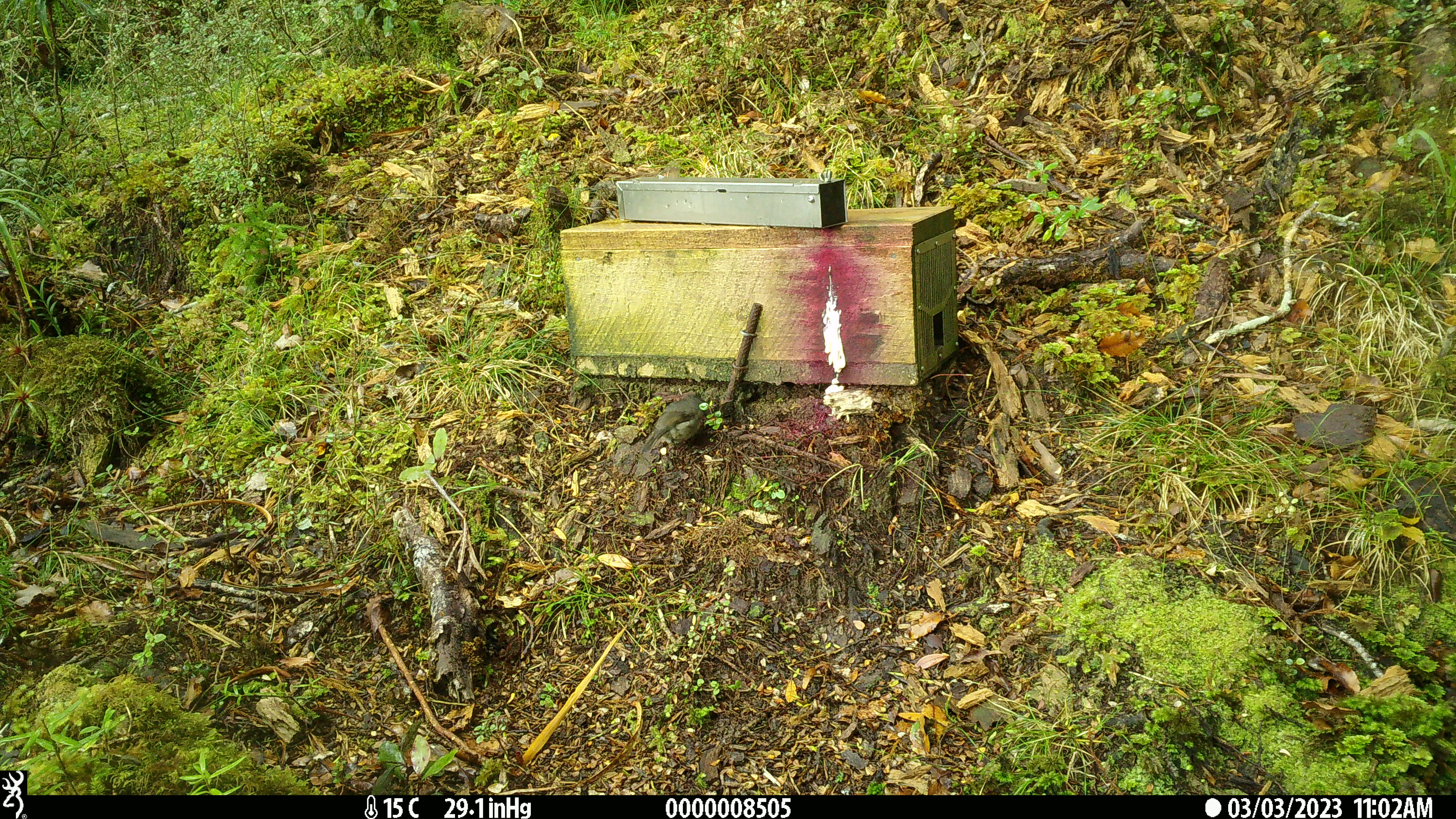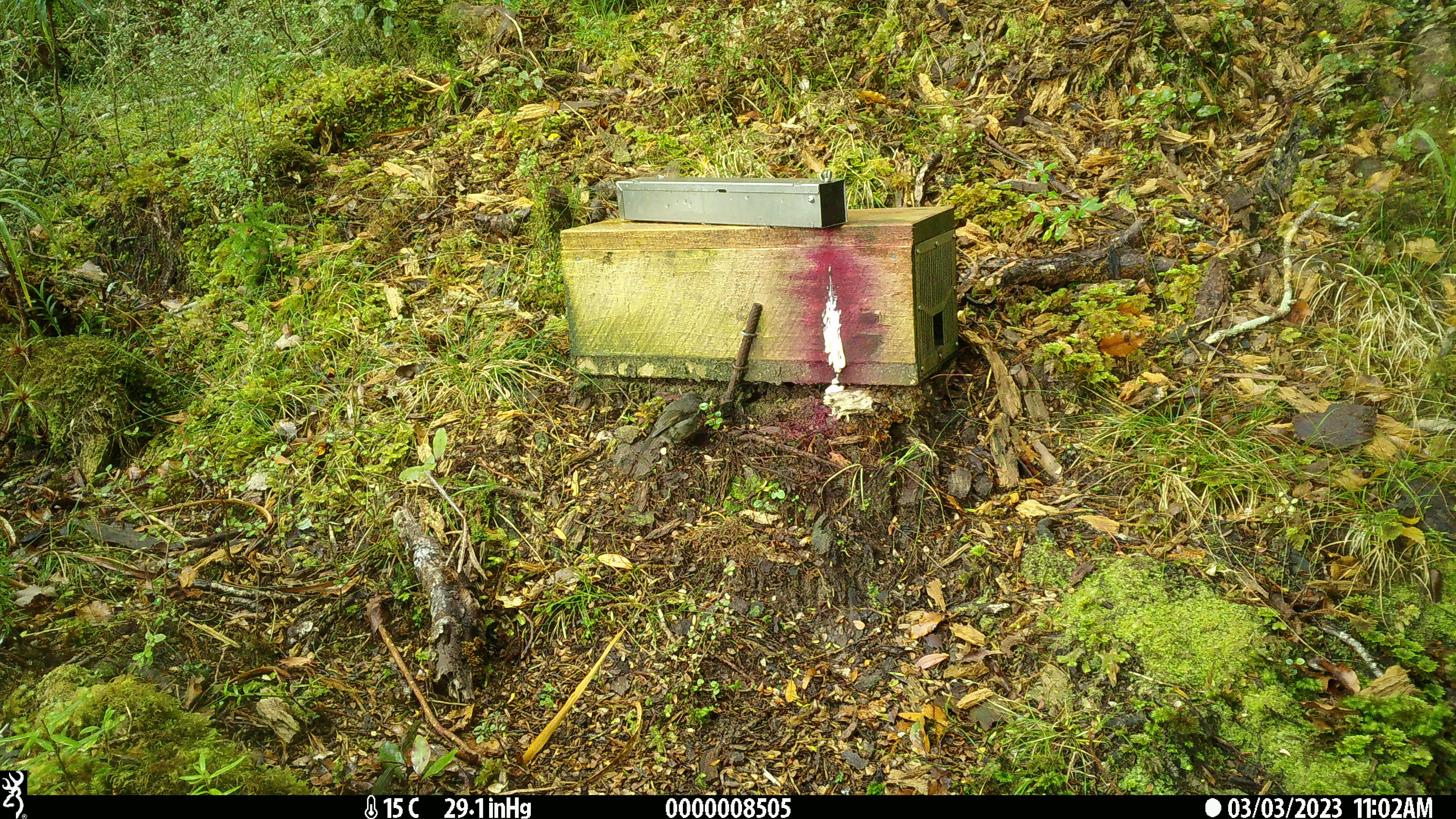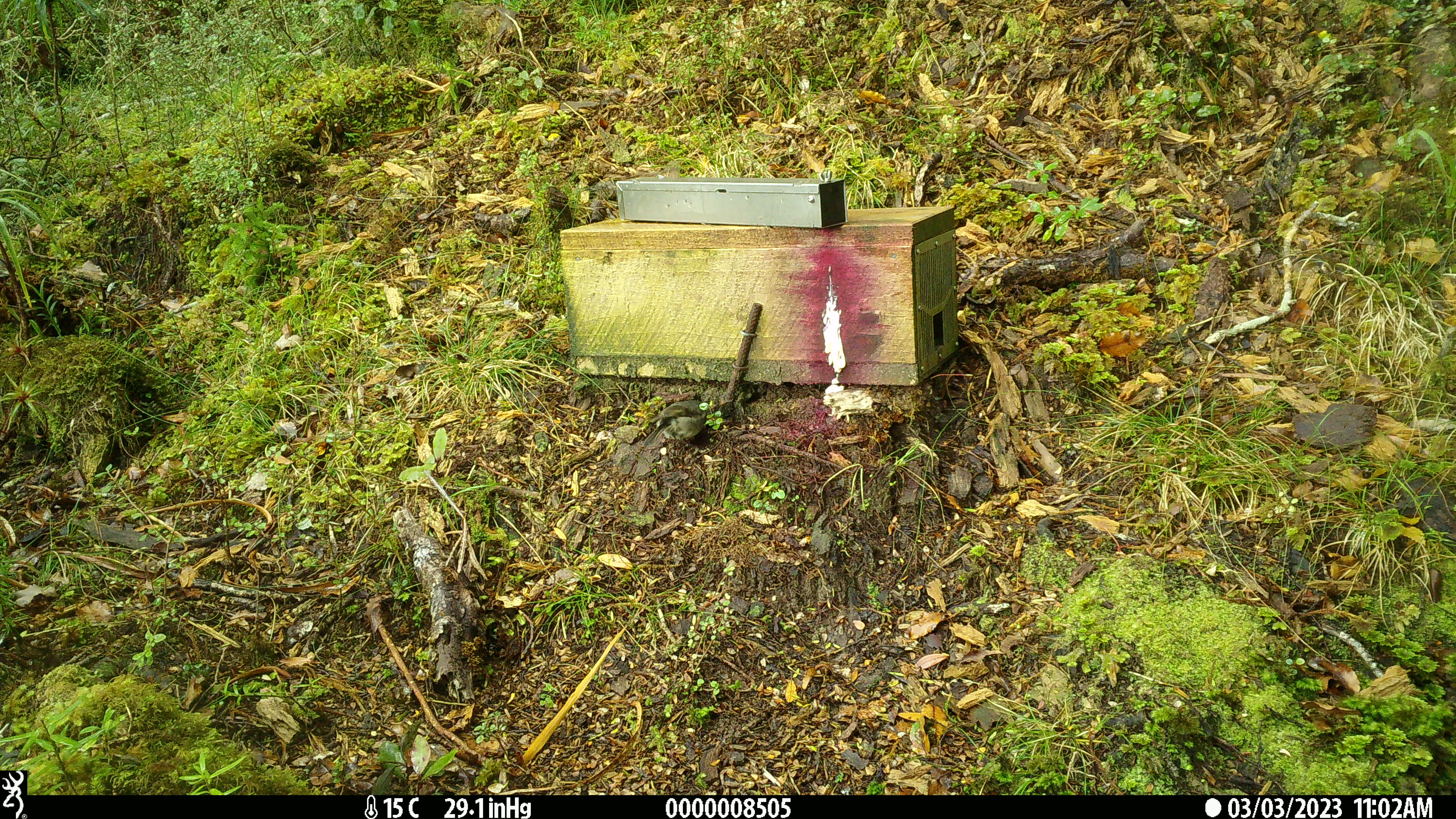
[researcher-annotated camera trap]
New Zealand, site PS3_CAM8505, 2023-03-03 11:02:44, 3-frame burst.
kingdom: Animalia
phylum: Chordata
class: Aves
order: Passeriformes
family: Petroicidae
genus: Petroica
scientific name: Petroica australis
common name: new zealand robin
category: robin